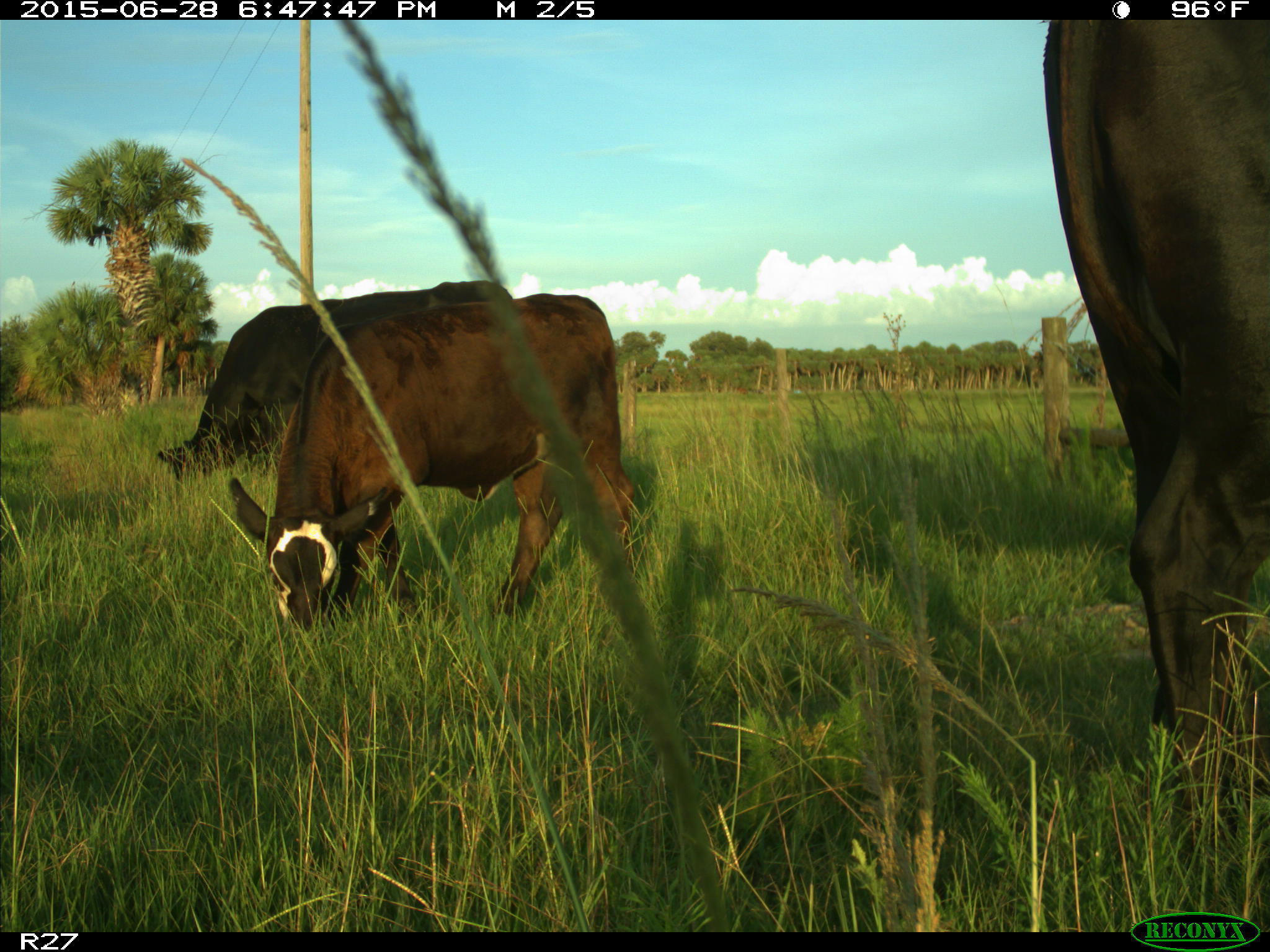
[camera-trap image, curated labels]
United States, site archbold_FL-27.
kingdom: Animalia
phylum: Chordata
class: Mammalia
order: Artiodactyla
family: Bovidae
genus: Bos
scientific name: Bos taurus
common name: domestic cow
Bos taurus (domestic cow).